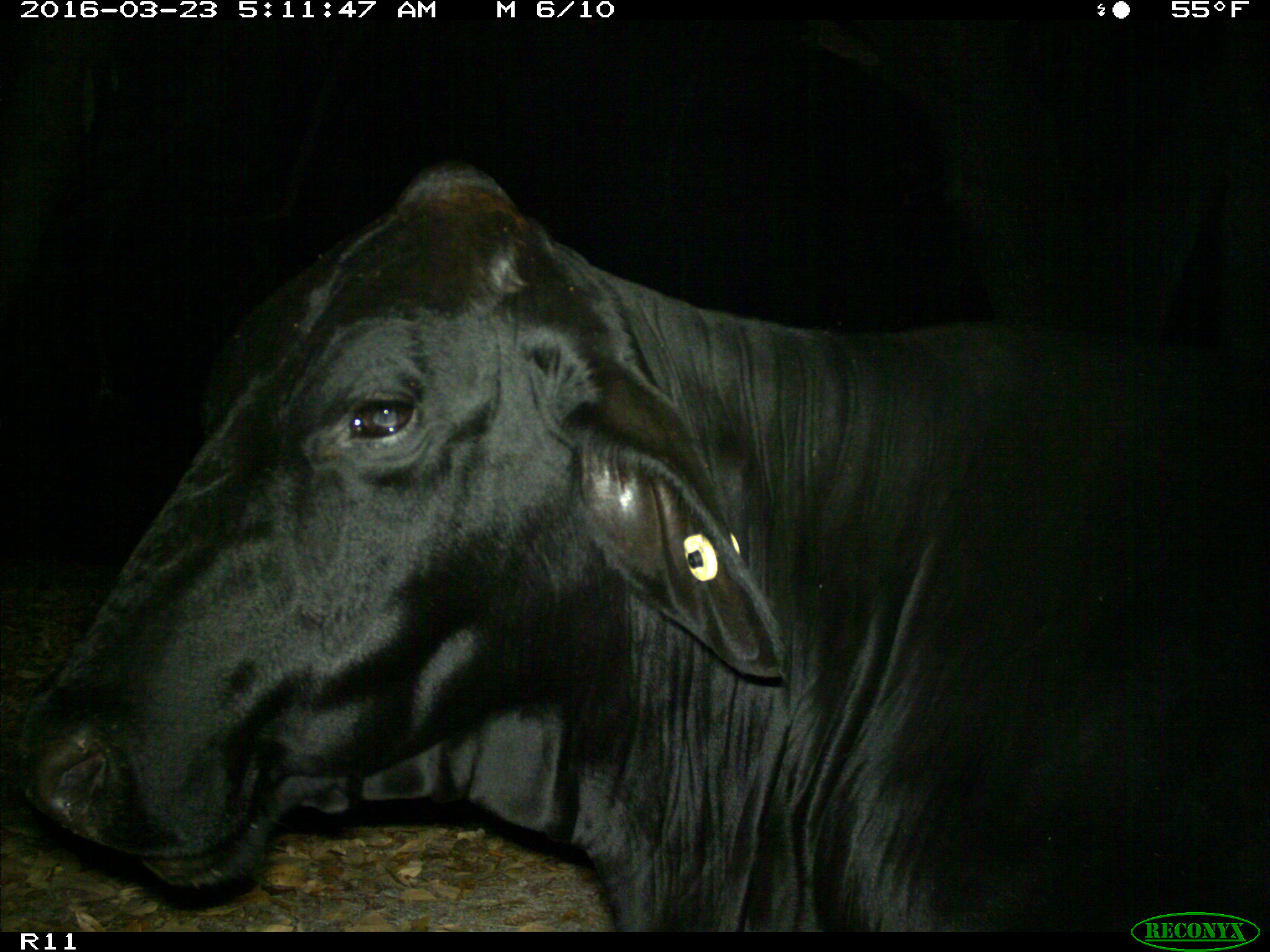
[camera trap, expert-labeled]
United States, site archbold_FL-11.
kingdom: Animalia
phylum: Chordata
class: Mammalia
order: Artiodactyla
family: Bovidae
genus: Bos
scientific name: Bos taurus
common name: domestic cow